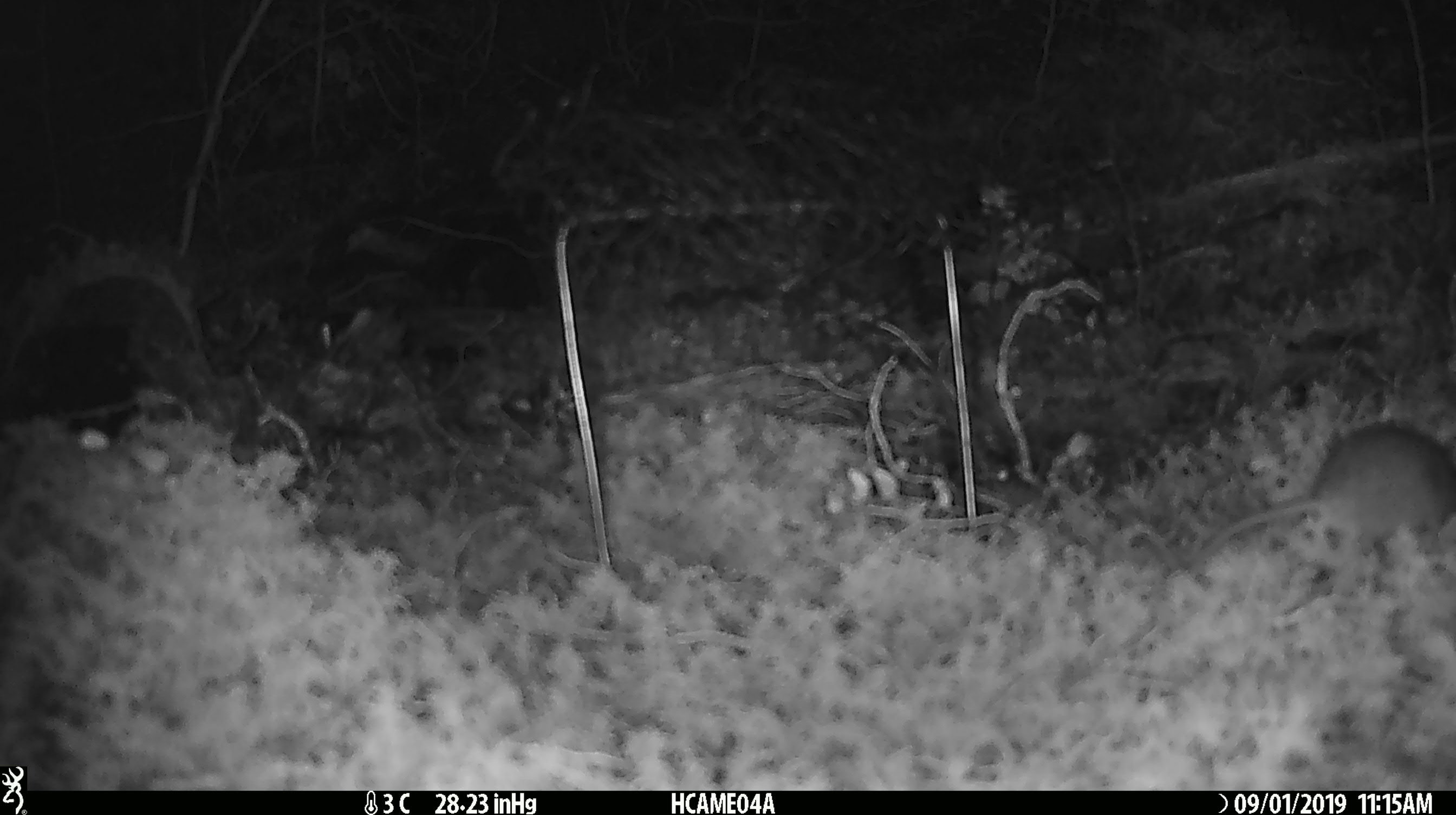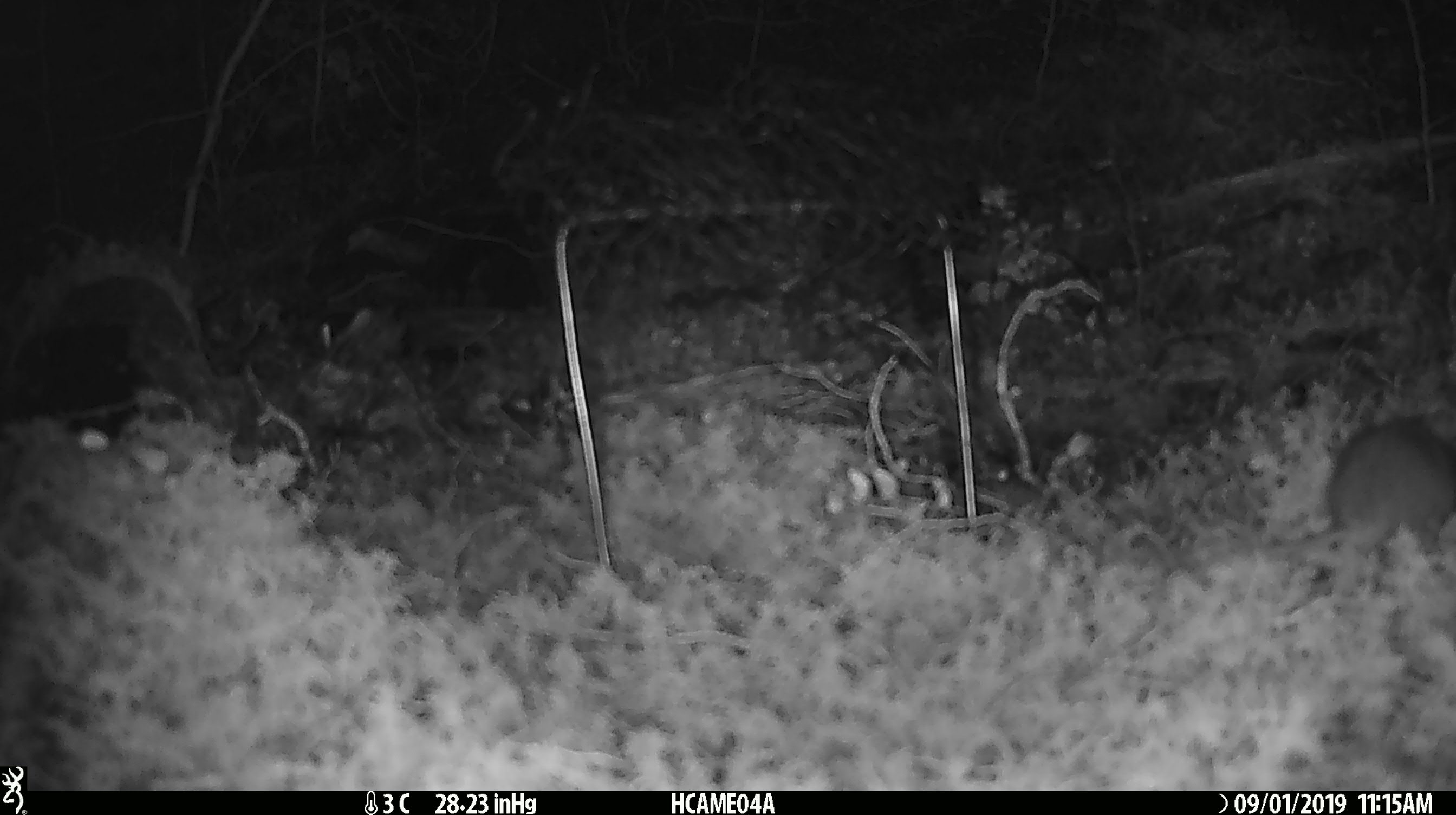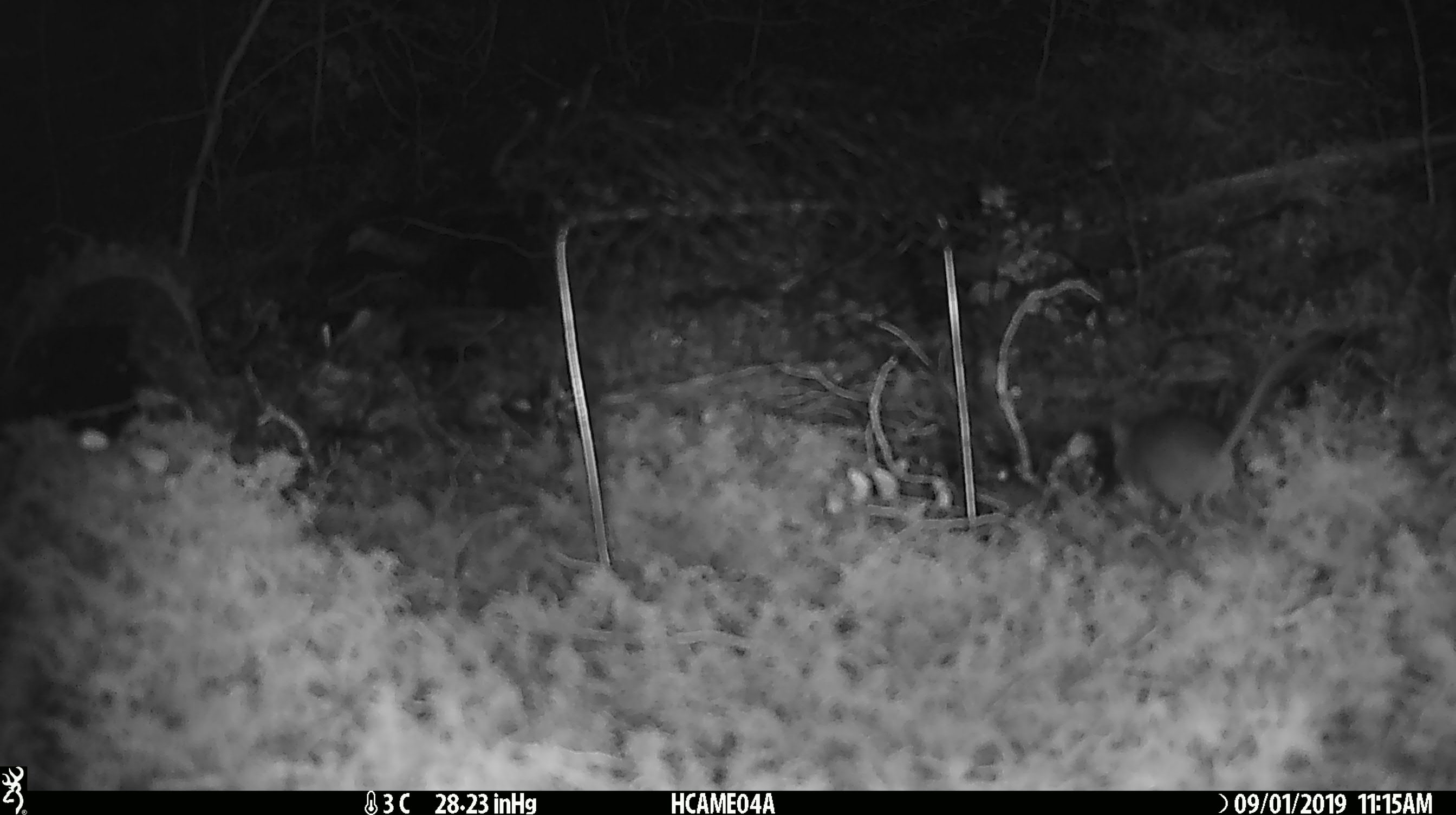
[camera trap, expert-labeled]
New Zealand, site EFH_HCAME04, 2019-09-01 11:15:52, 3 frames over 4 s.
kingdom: Animalia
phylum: Chordata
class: Mammalia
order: Rodentia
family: Muridae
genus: Mus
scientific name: Mus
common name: mouse